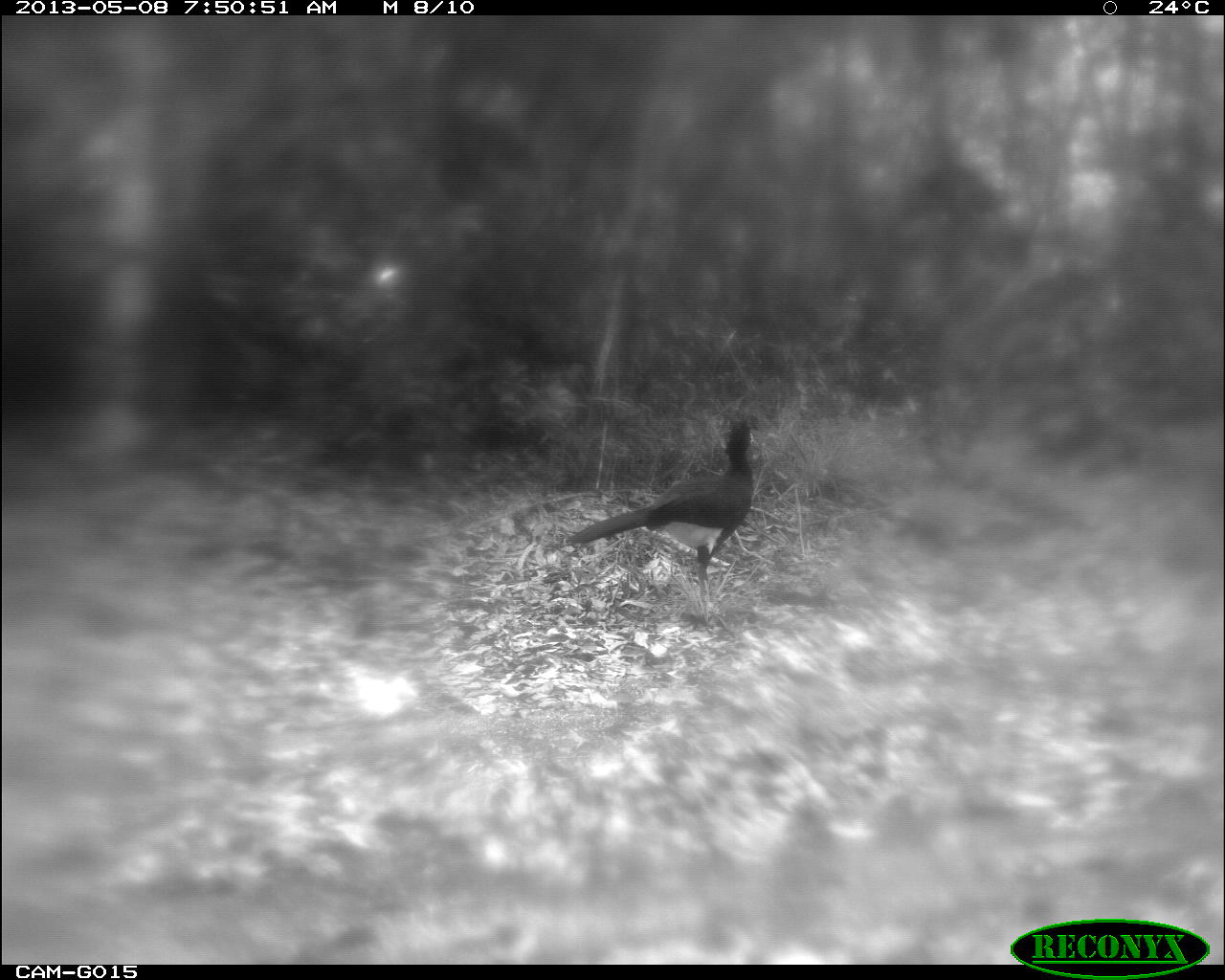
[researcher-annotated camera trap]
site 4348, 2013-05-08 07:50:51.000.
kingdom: Animalia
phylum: Chordata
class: Aves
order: Galliformes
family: Cracidae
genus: Crax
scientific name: Crax rubra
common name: great curassow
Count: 1.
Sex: male.